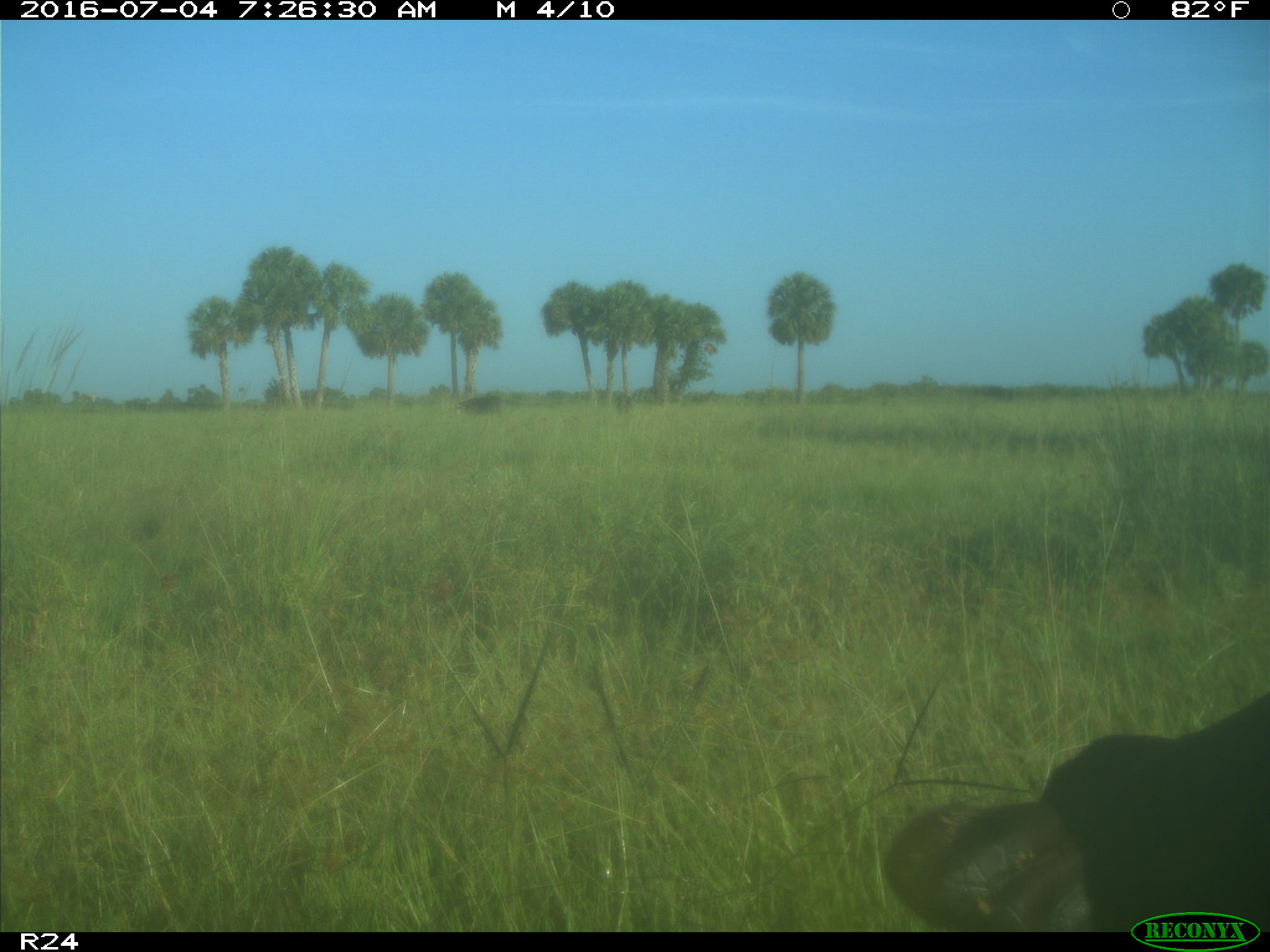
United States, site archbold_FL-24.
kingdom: Animalia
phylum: Chordata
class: Mammalia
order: Artiodactyla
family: Bovidae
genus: Bos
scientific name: Bos taurus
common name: domestic cow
Bos taurus (domestic cow).